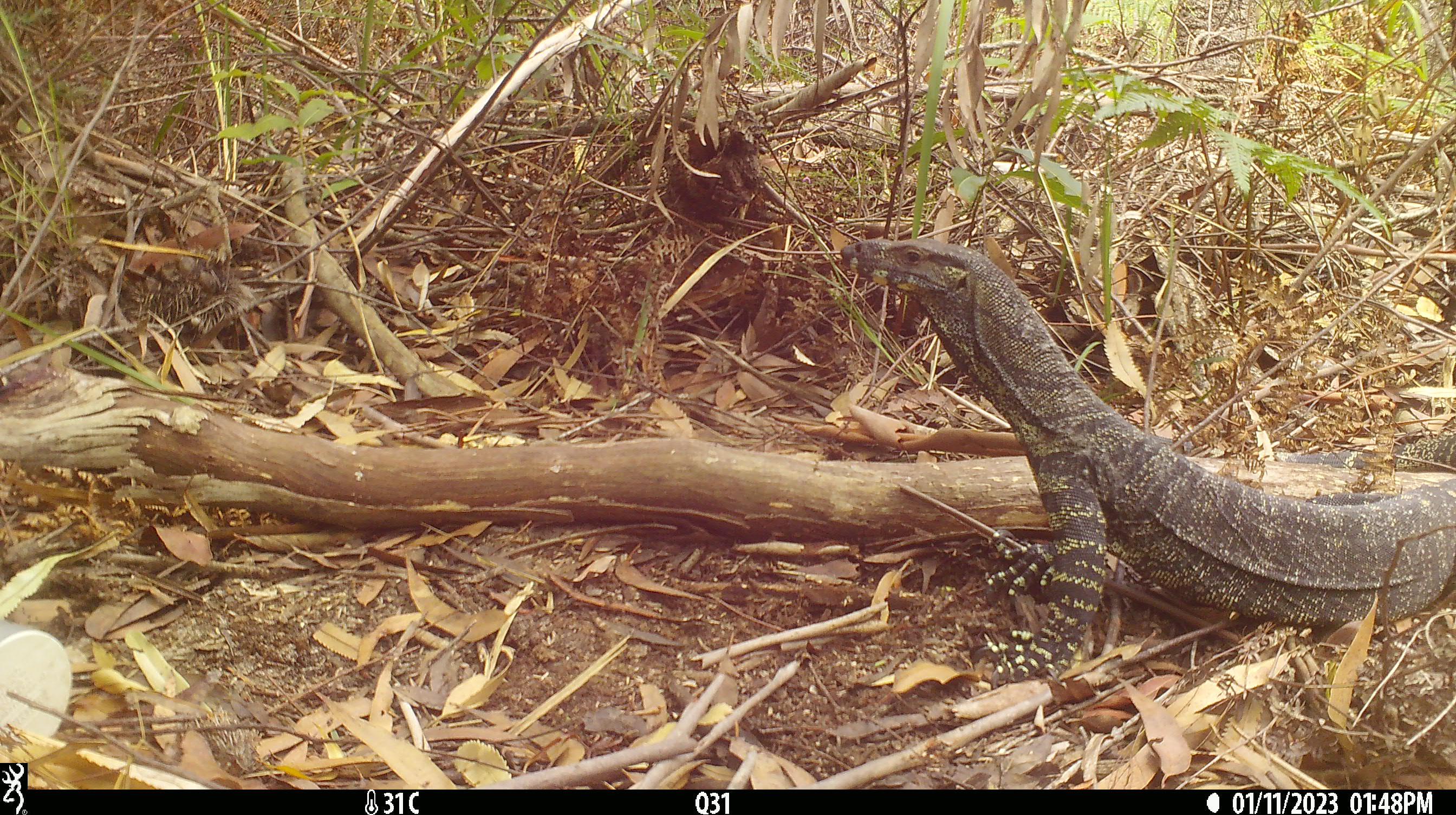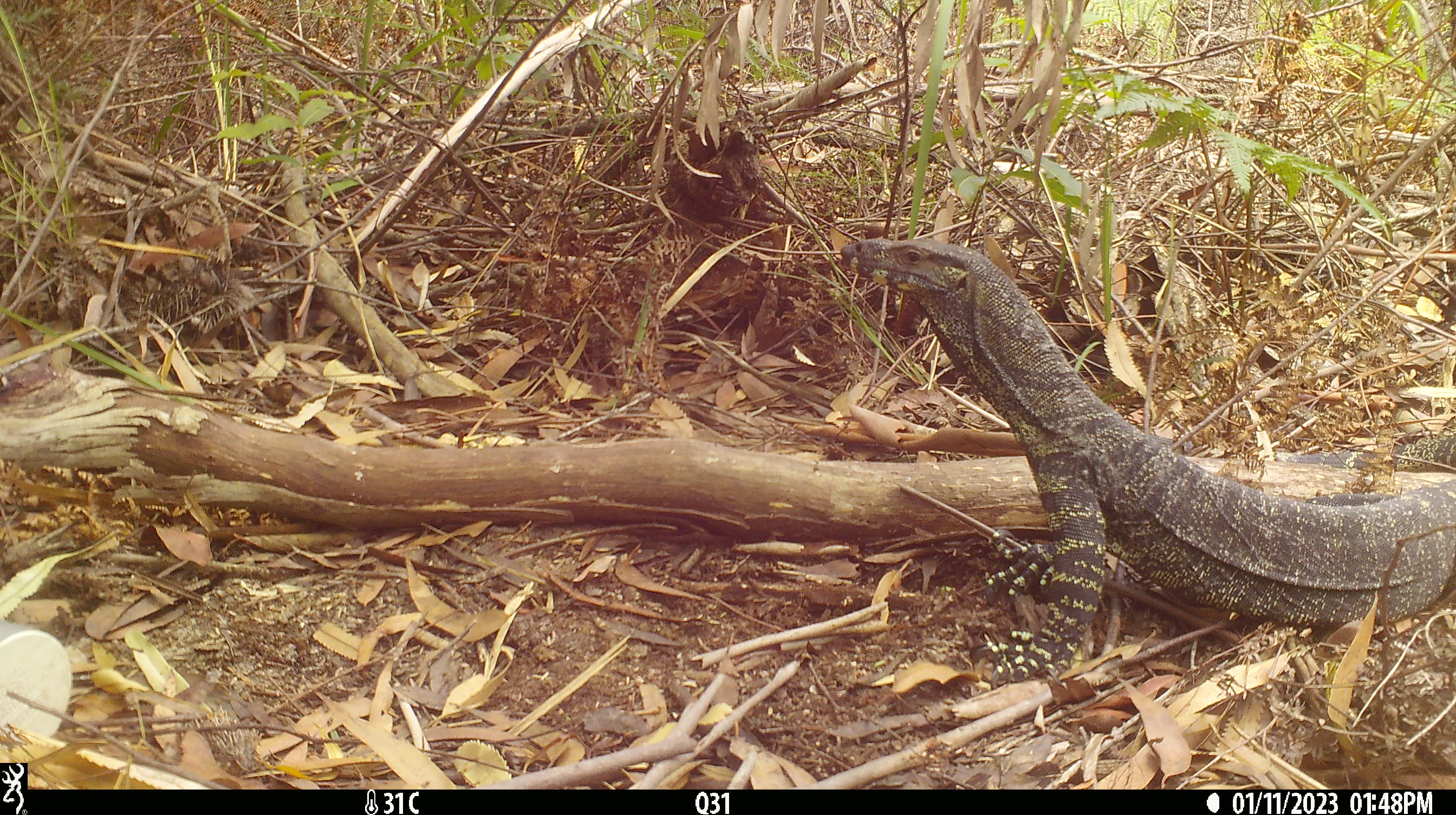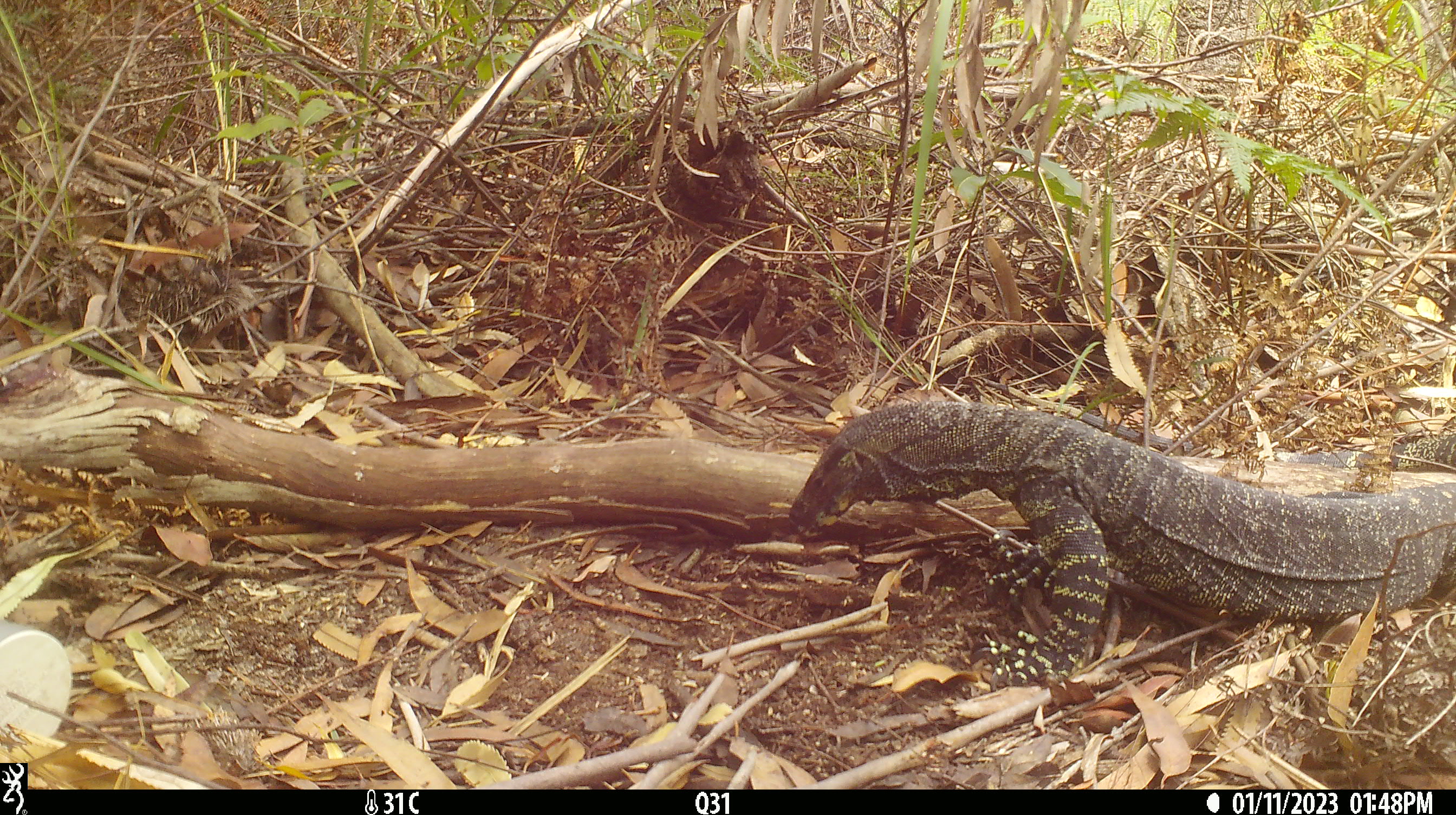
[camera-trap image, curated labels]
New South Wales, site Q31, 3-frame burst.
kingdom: Animalia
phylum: Chordata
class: Reptilia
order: Squamata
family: Varanidae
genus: Varanus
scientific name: Varanus varius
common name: lace monitor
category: goanna